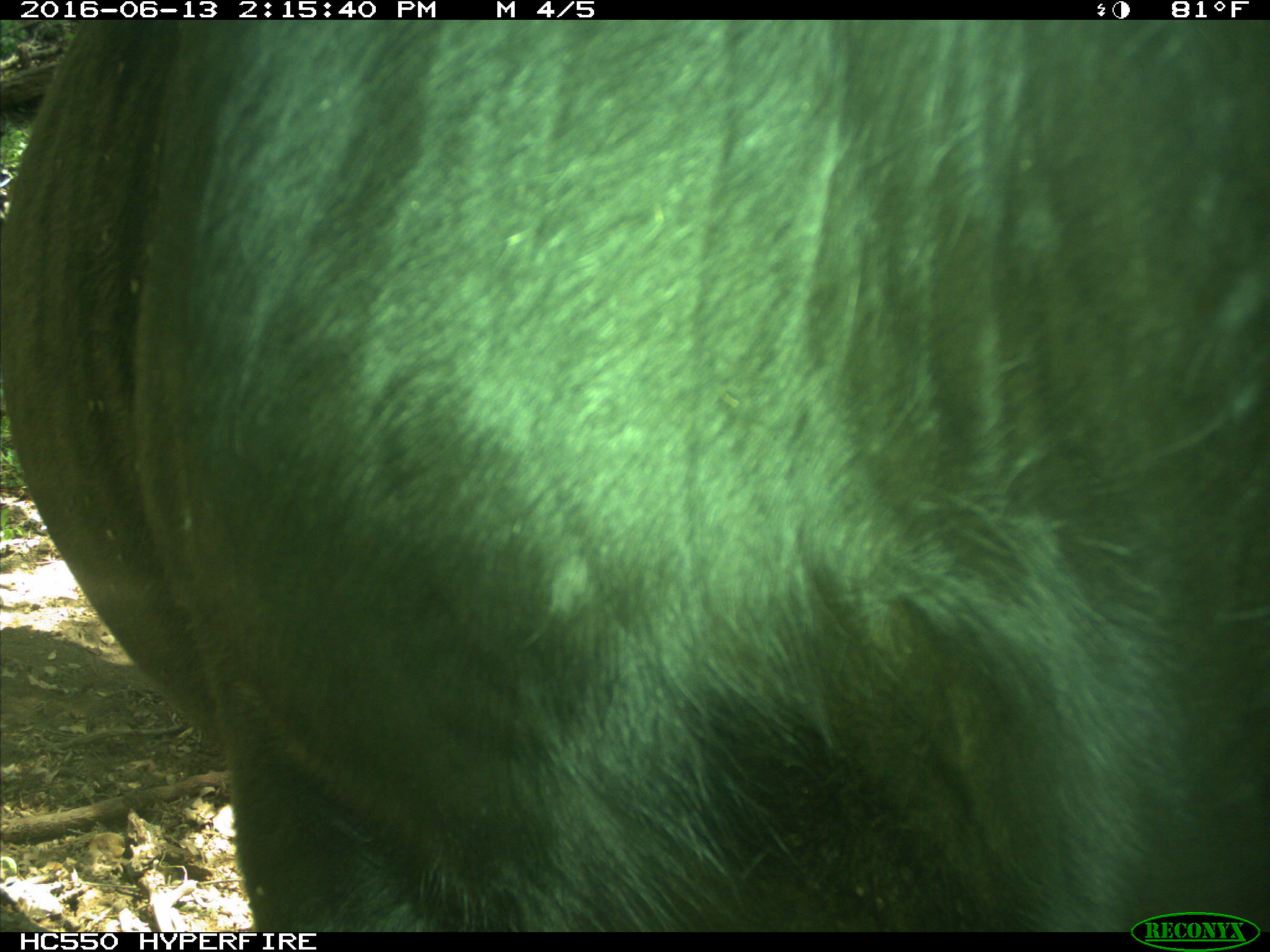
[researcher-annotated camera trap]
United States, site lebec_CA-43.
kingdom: Animalia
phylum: Chordata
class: Mammalia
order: Artiodactyla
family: Bovidae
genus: Bos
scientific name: Bos taurus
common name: domestic cow